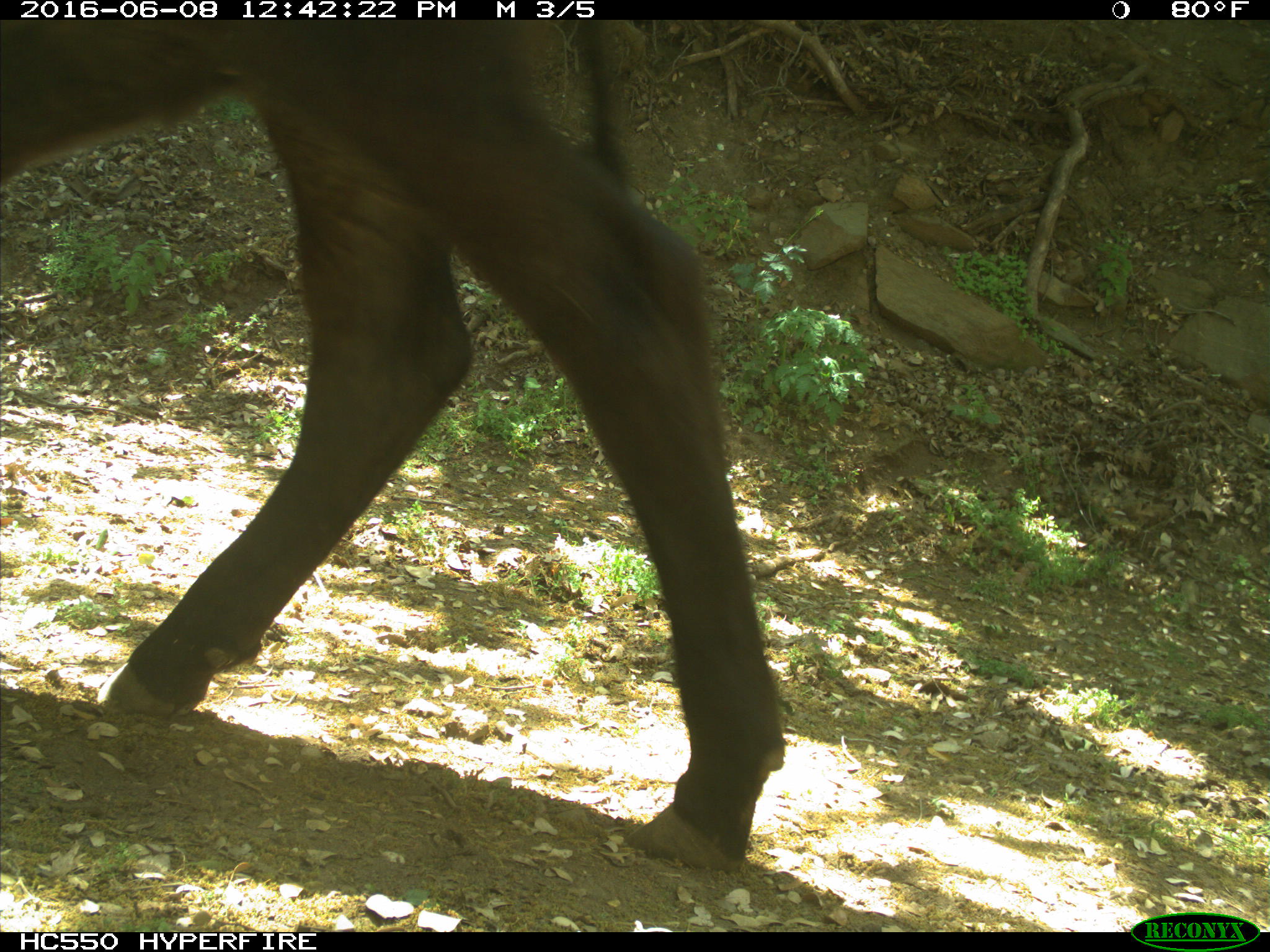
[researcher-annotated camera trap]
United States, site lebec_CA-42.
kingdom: Animalia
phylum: Chordata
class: Mammalia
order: Artiodactyla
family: Bovidae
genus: Bos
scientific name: Bos taurus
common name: domestic cow